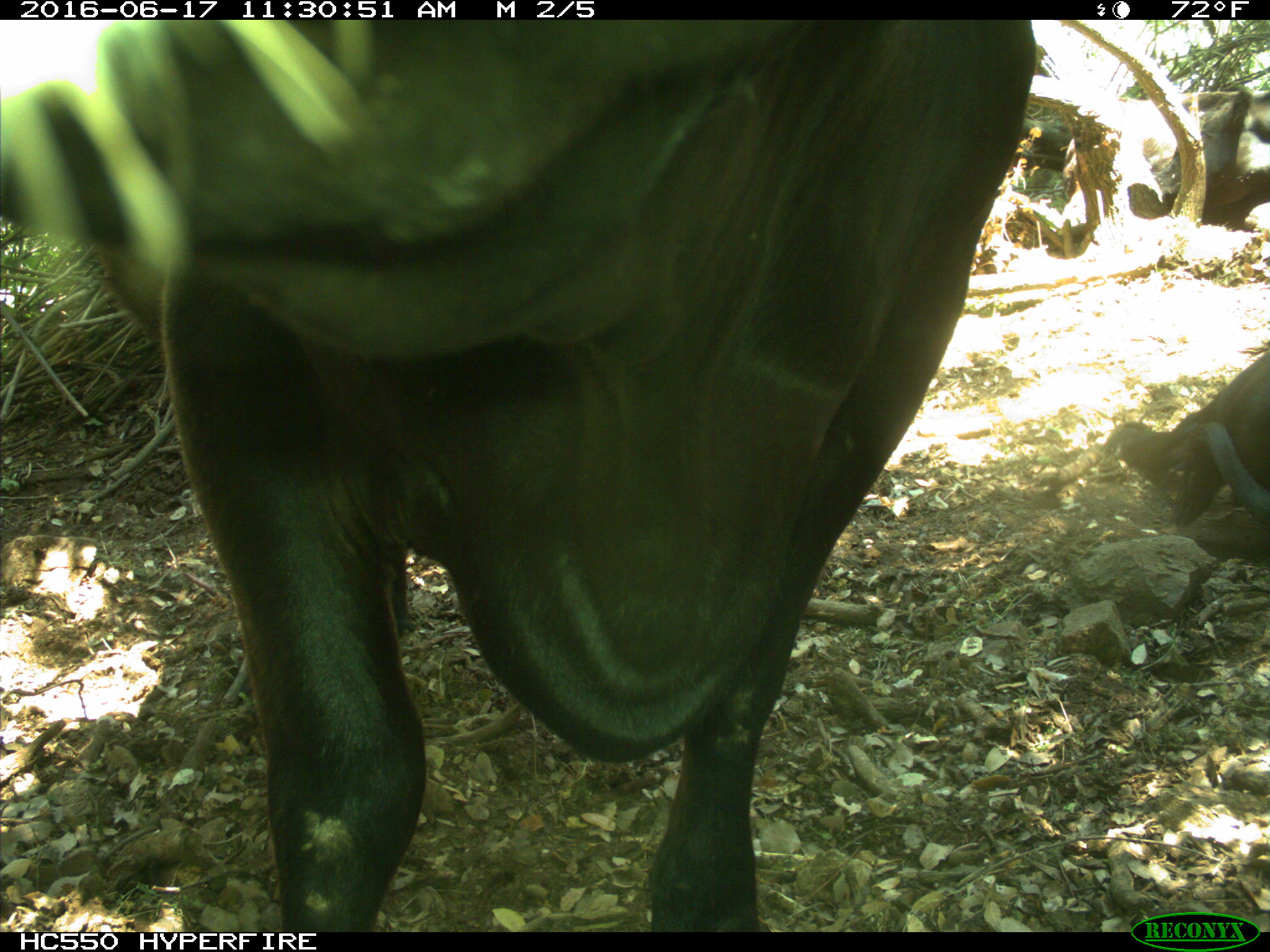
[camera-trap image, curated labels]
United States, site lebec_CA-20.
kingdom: Animalia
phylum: Chordata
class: Mammalia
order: Artiodactyla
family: Bovidae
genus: Bos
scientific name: Bos taurus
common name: domestic cow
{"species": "Bos taurus (domestic cow)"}